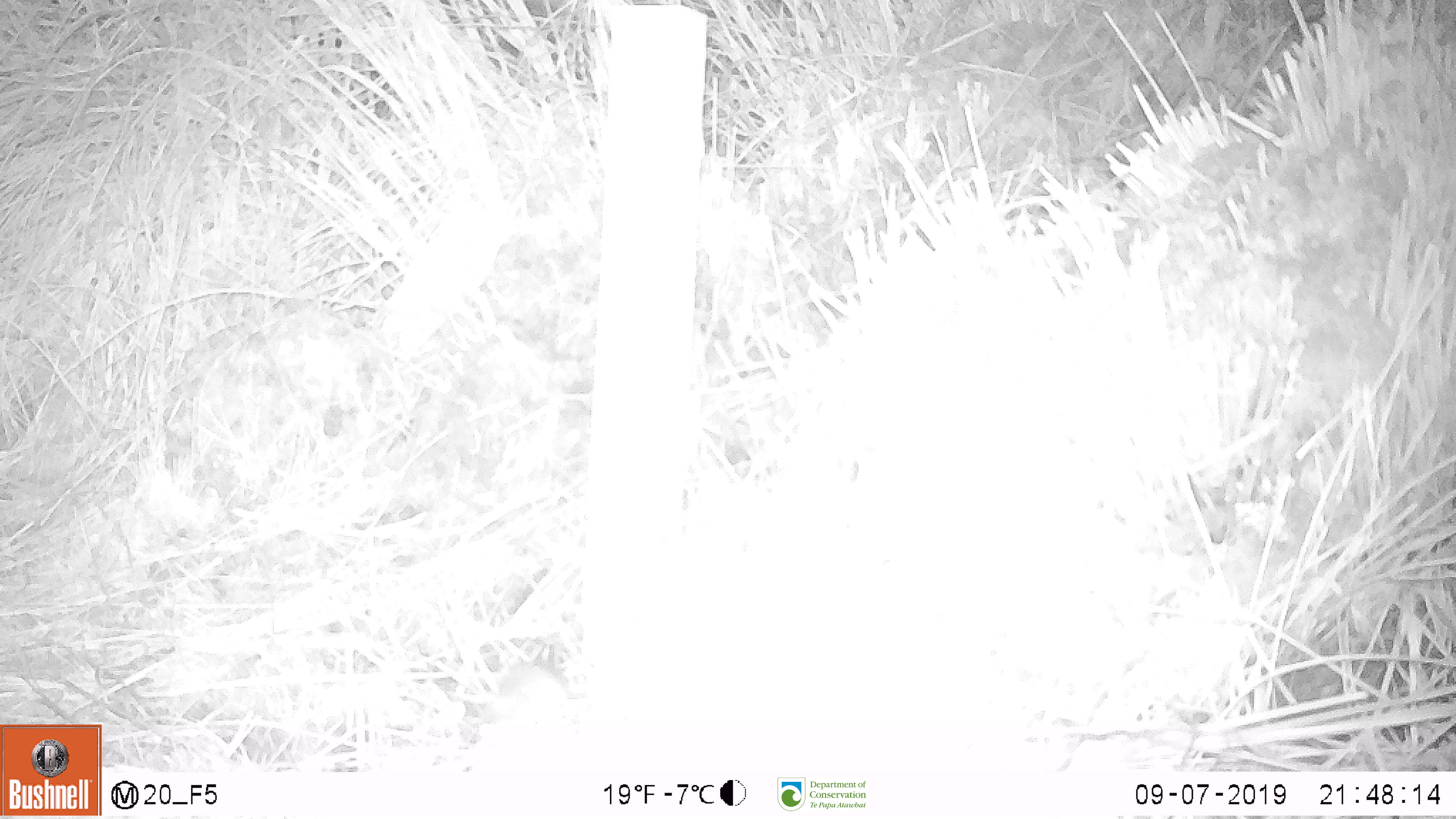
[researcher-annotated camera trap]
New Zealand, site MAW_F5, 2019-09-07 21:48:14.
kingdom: Animalia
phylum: Chordata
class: Mammalia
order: Rodentia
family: Muridae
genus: Mus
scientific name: Mus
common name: mouse